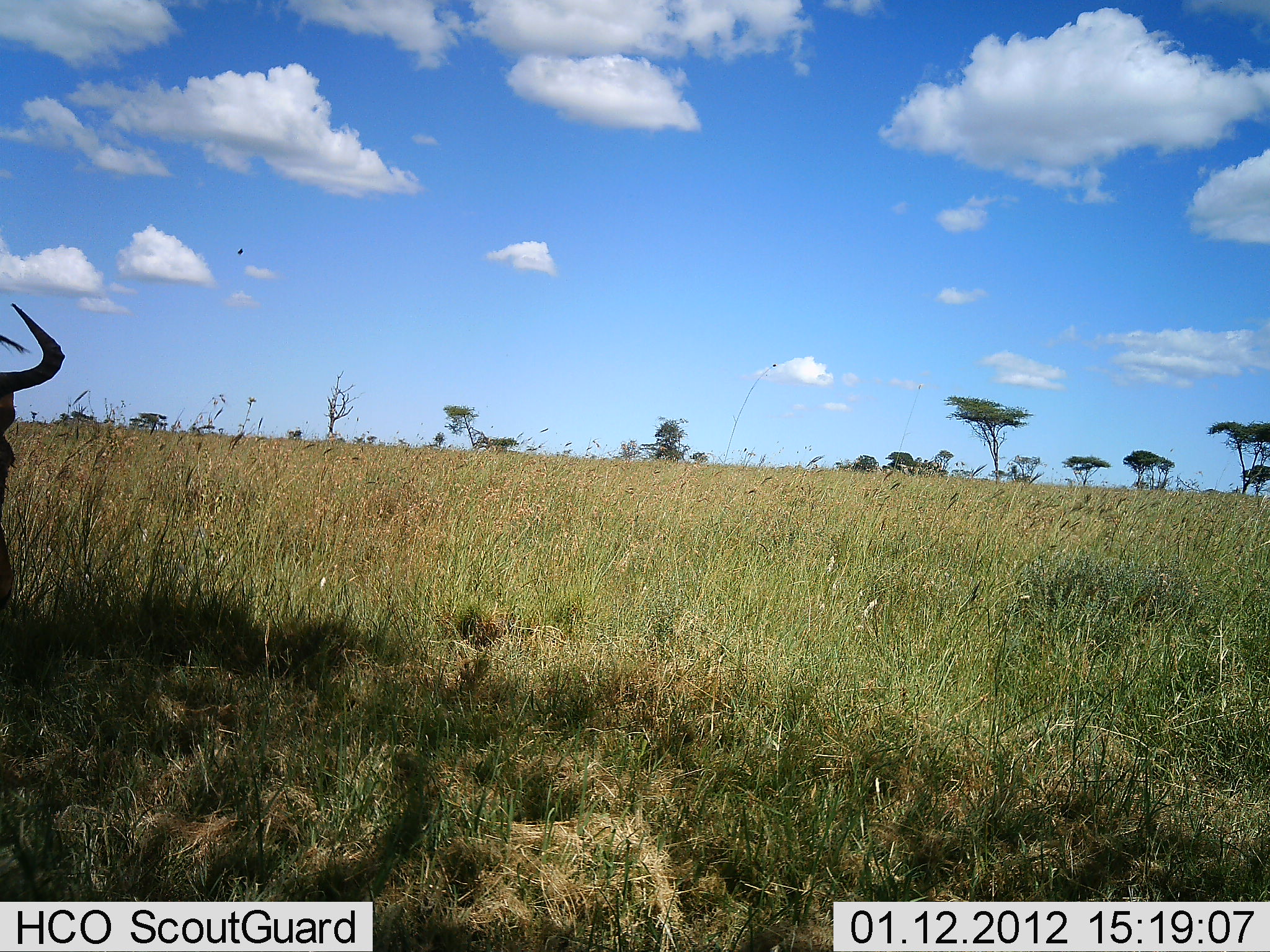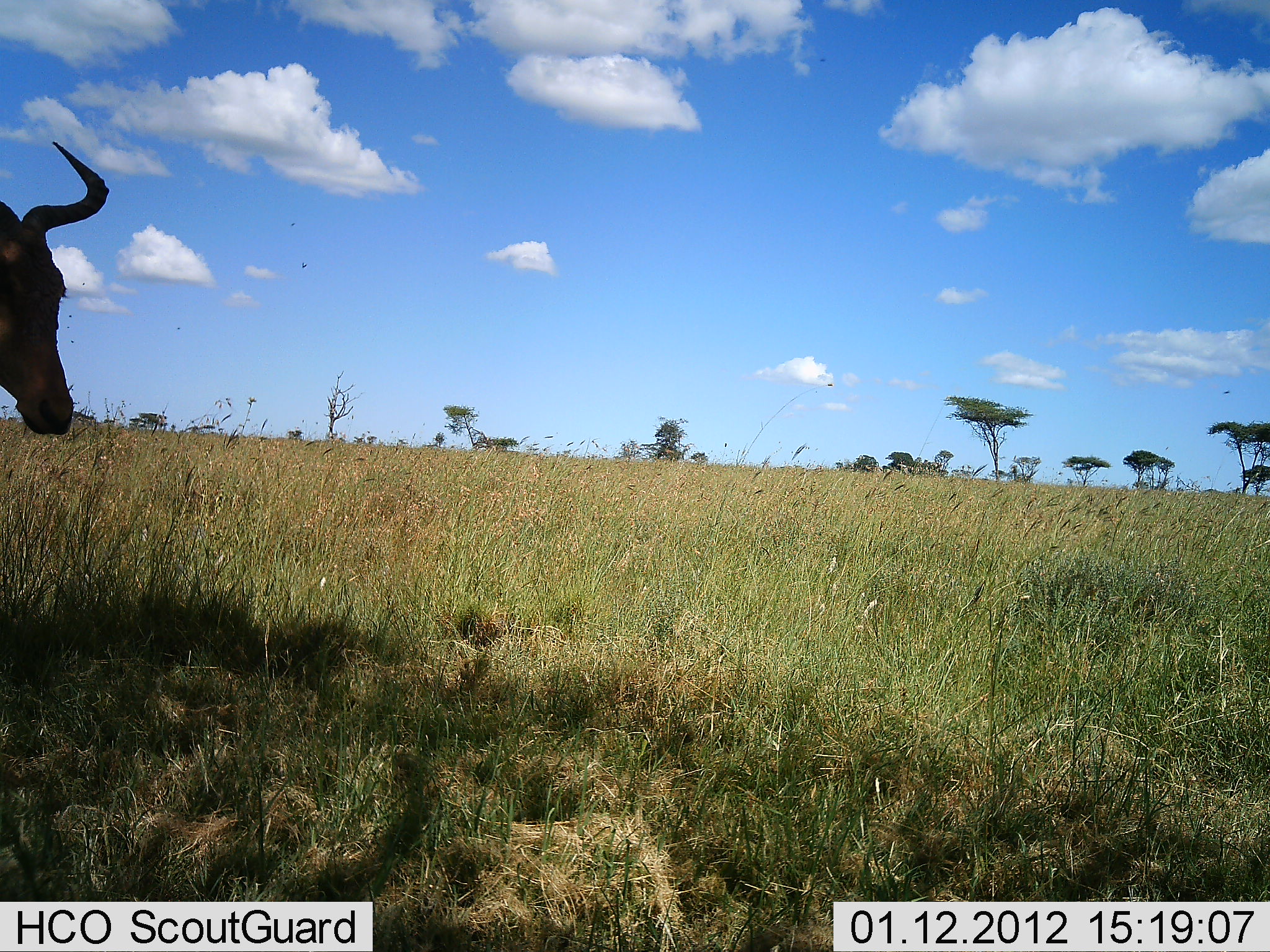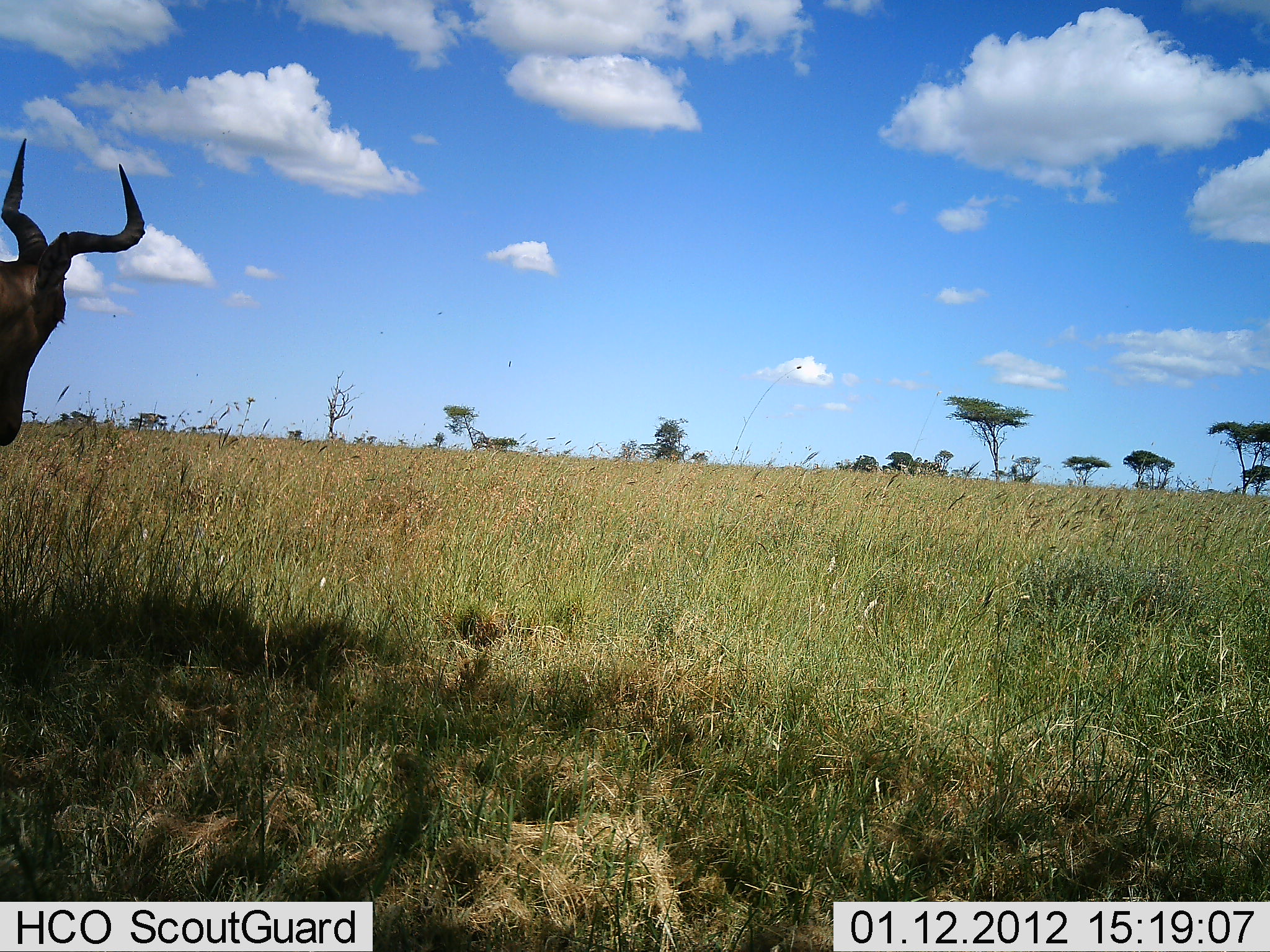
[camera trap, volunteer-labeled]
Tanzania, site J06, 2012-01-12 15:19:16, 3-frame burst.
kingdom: Animalia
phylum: Chordata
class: Mammalia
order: Artiodactyla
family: Bovidae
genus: Alcelaphus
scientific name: Alcelaphus buselaphus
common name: hartebeest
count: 1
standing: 88%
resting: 6%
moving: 6%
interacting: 0%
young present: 0%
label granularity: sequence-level